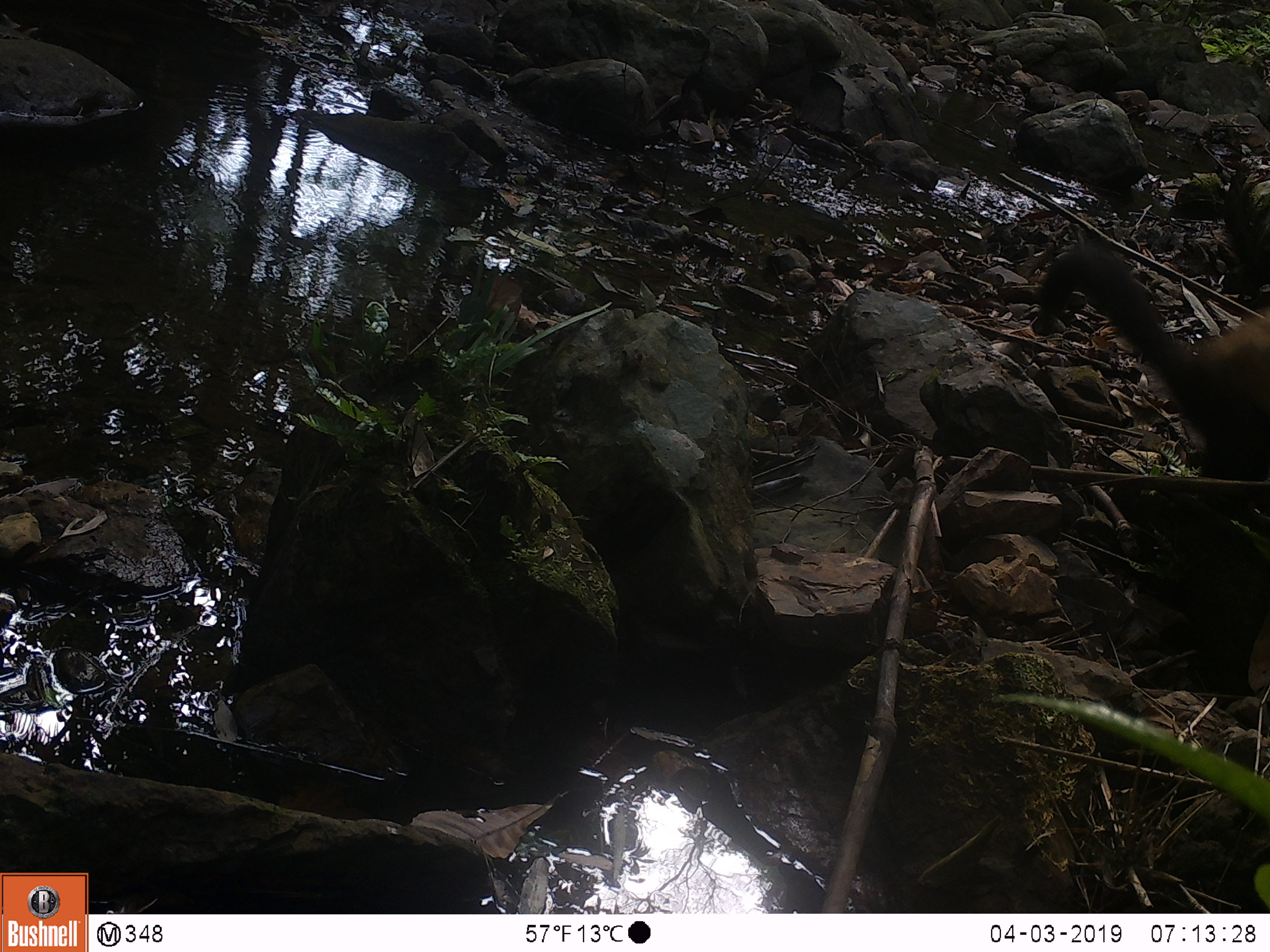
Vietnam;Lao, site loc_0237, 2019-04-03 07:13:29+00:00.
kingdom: Animalia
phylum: Chordata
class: Mammalia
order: Carnivora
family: Mustelidae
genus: Martes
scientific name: Martes flavigula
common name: yellow-throated marten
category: yellow throated marten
Yellow throated marten (yellow-throated marten) (Martes flavigula). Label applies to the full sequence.